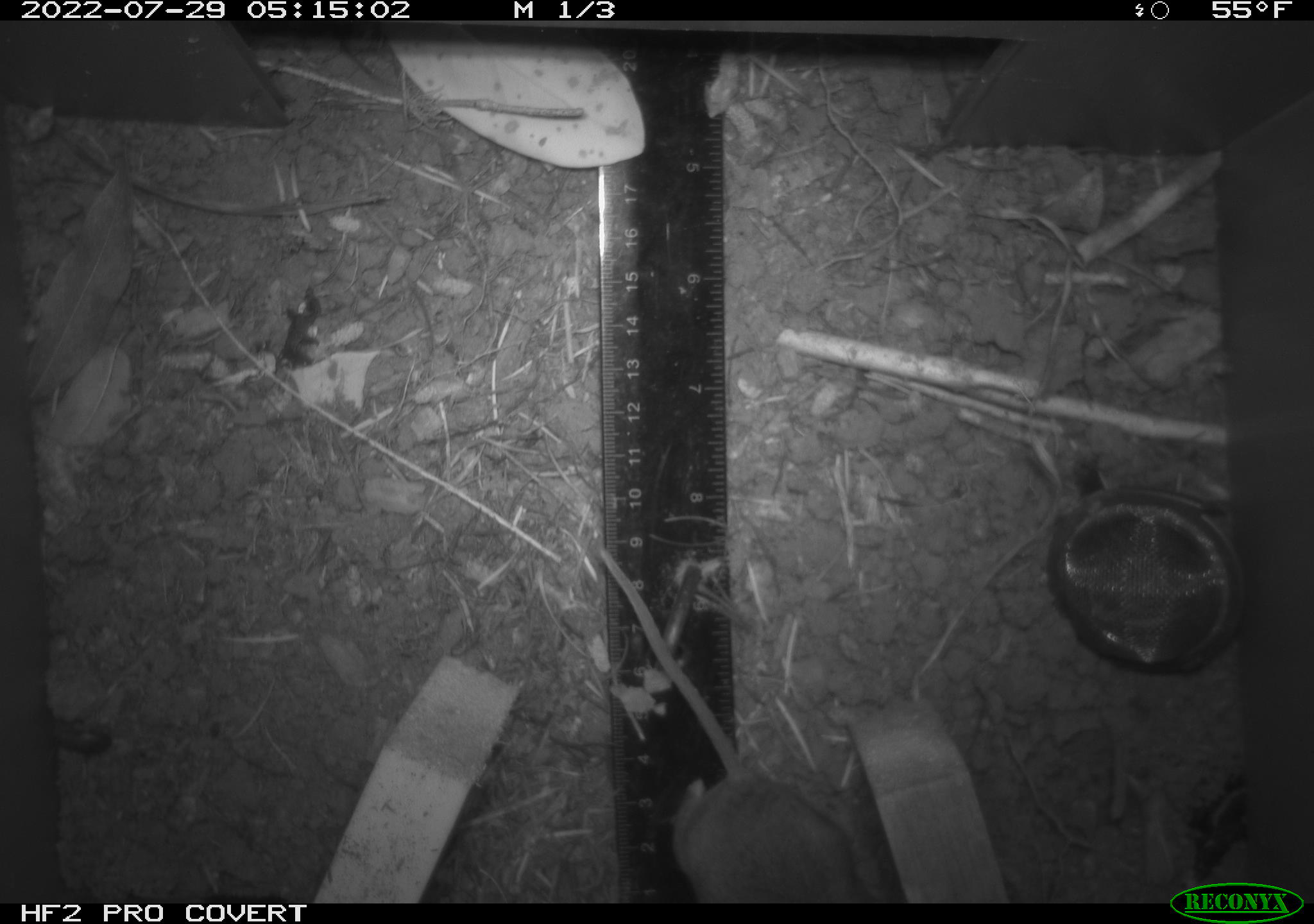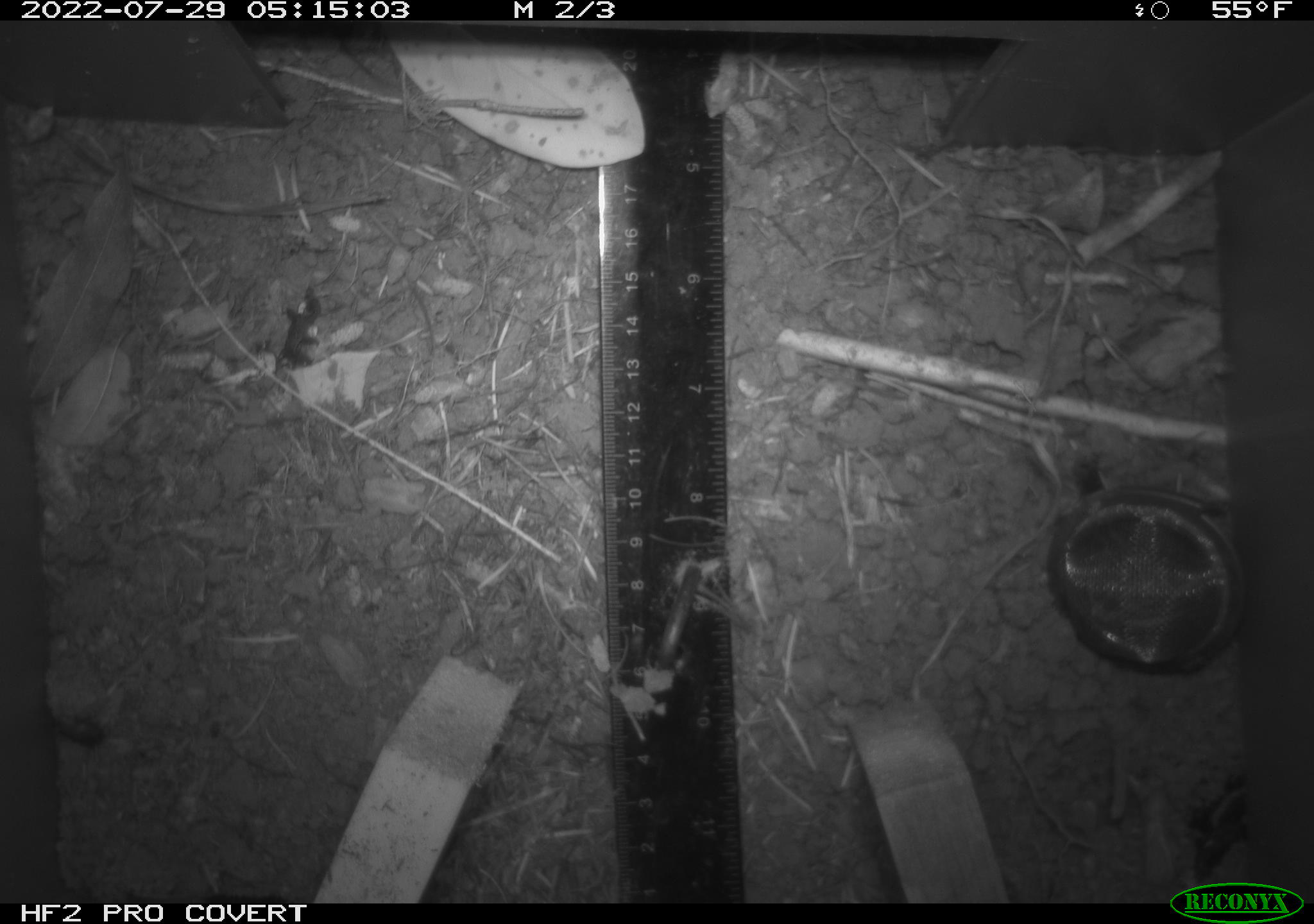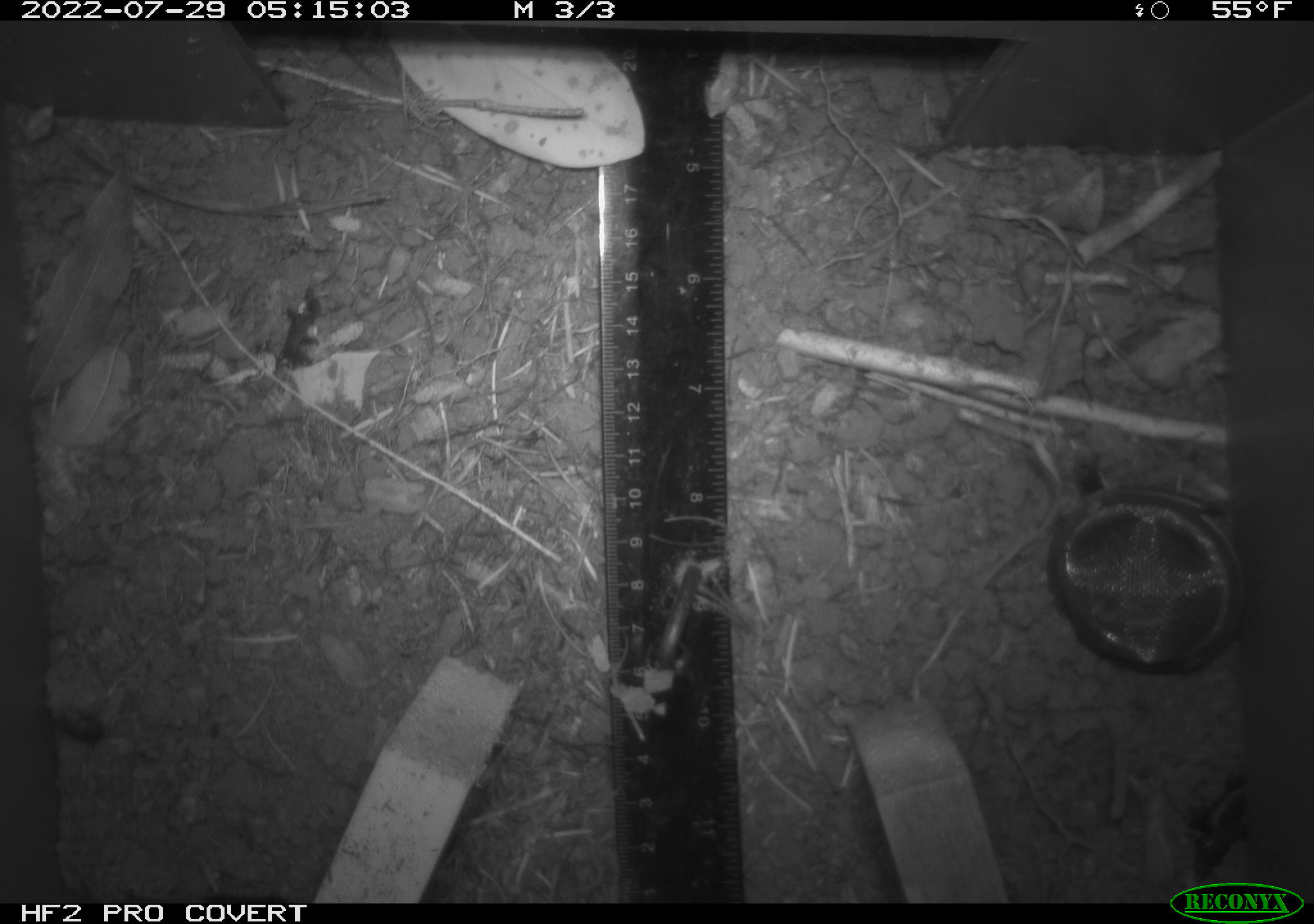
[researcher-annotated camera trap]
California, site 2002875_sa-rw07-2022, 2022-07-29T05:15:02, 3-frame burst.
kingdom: Animalia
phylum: Arthropoda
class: Insecta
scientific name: Insecta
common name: insect